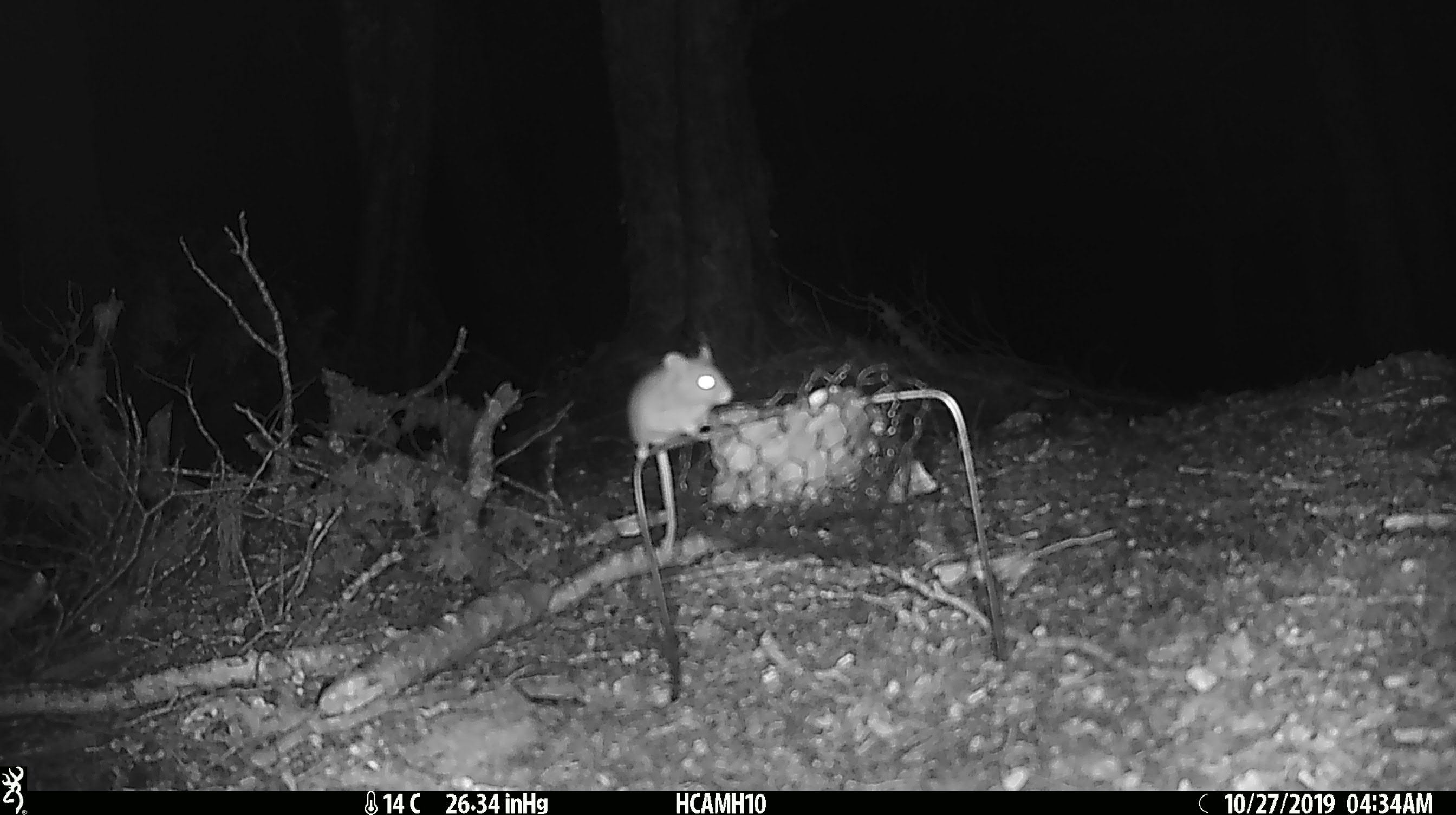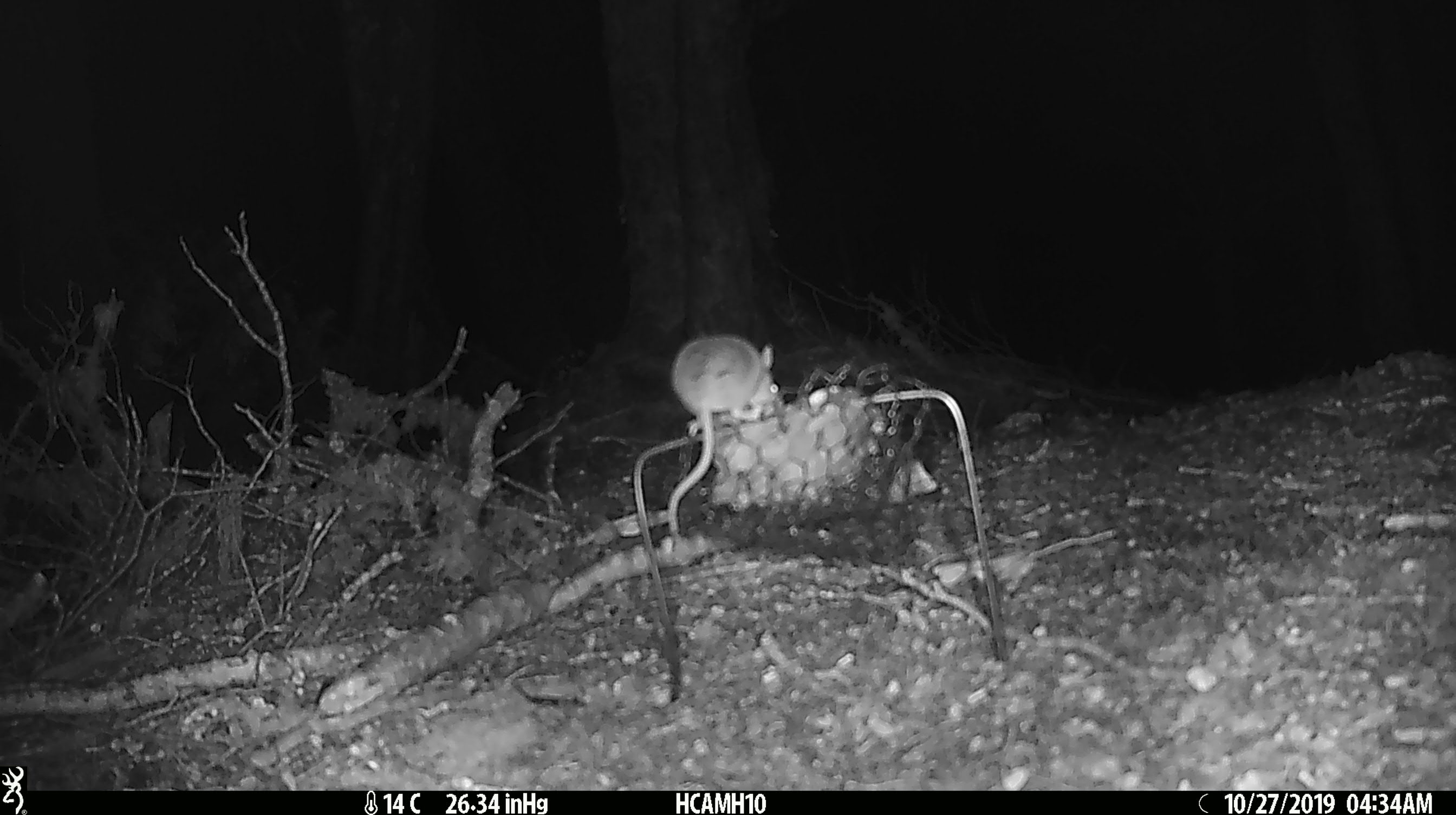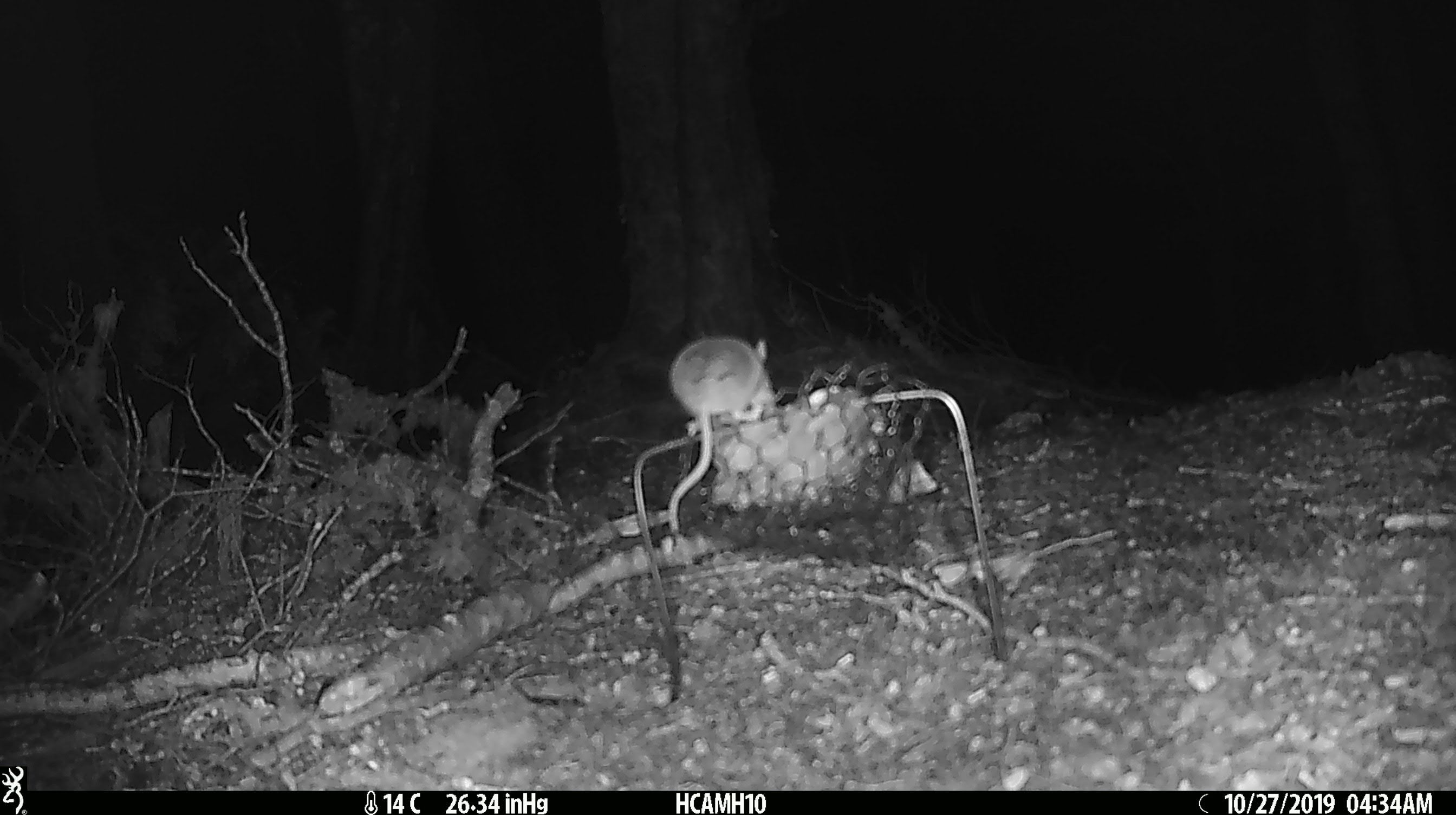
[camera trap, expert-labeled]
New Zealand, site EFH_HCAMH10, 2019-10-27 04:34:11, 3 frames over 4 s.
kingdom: Animalia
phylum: Chordata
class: Mammalia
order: Rodentia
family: Muridae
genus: Mus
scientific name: Mus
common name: mouse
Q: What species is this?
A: Mouse (Mus).